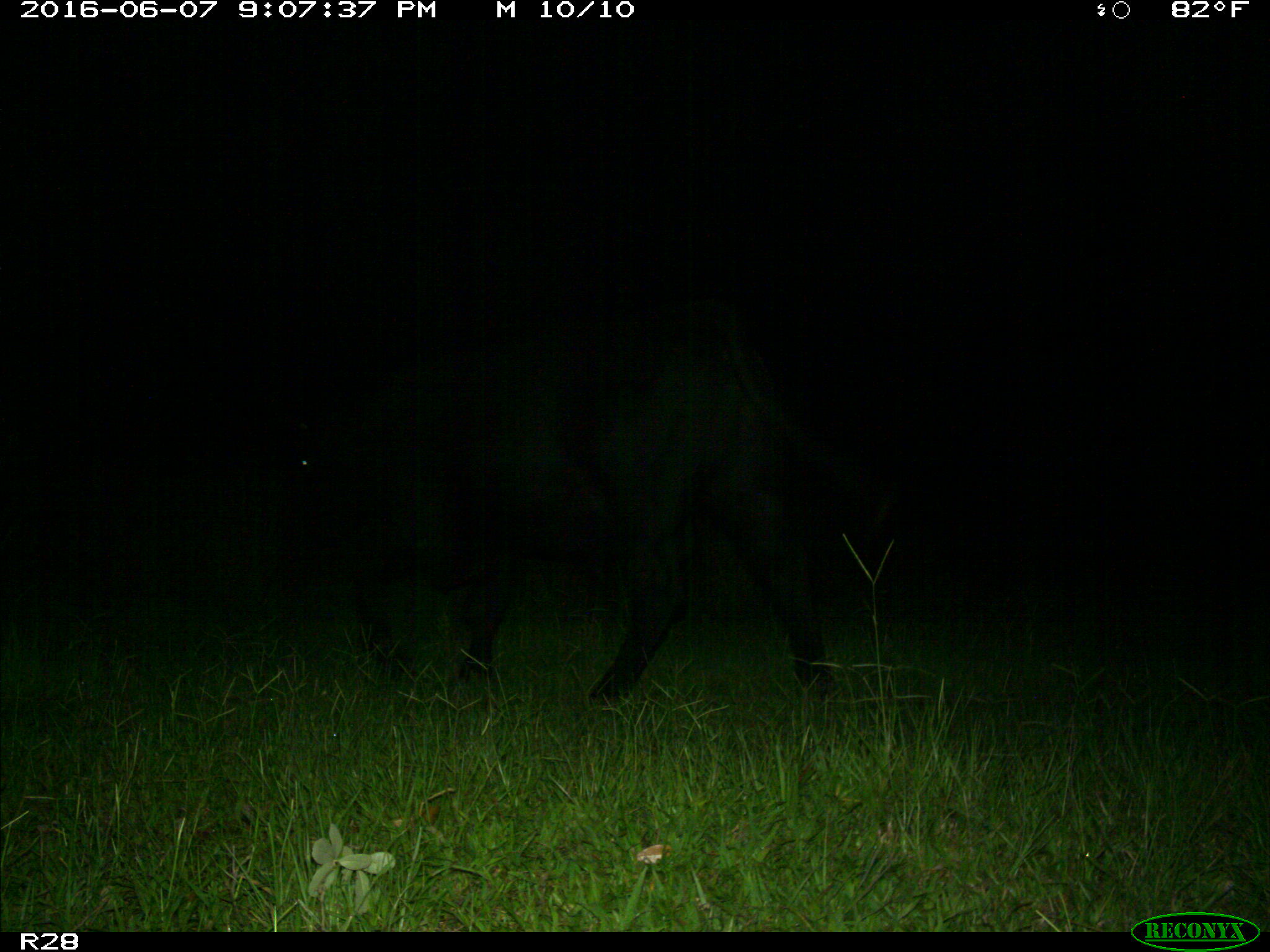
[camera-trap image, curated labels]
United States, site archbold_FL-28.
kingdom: Animalia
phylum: Chordata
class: Mammalia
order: Artiodactyla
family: Bovidae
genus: Bos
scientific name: Bos taurus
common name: domestic cow